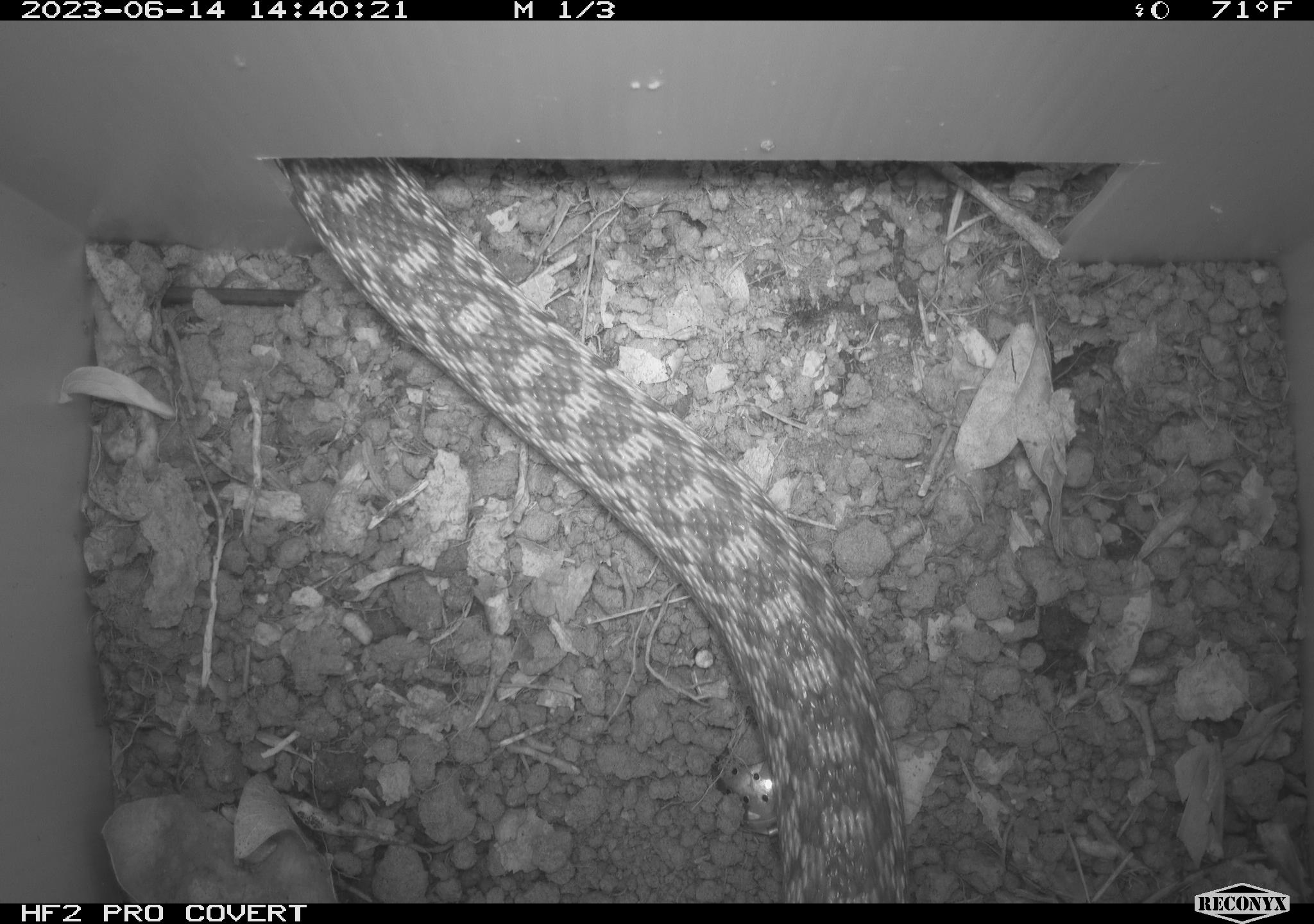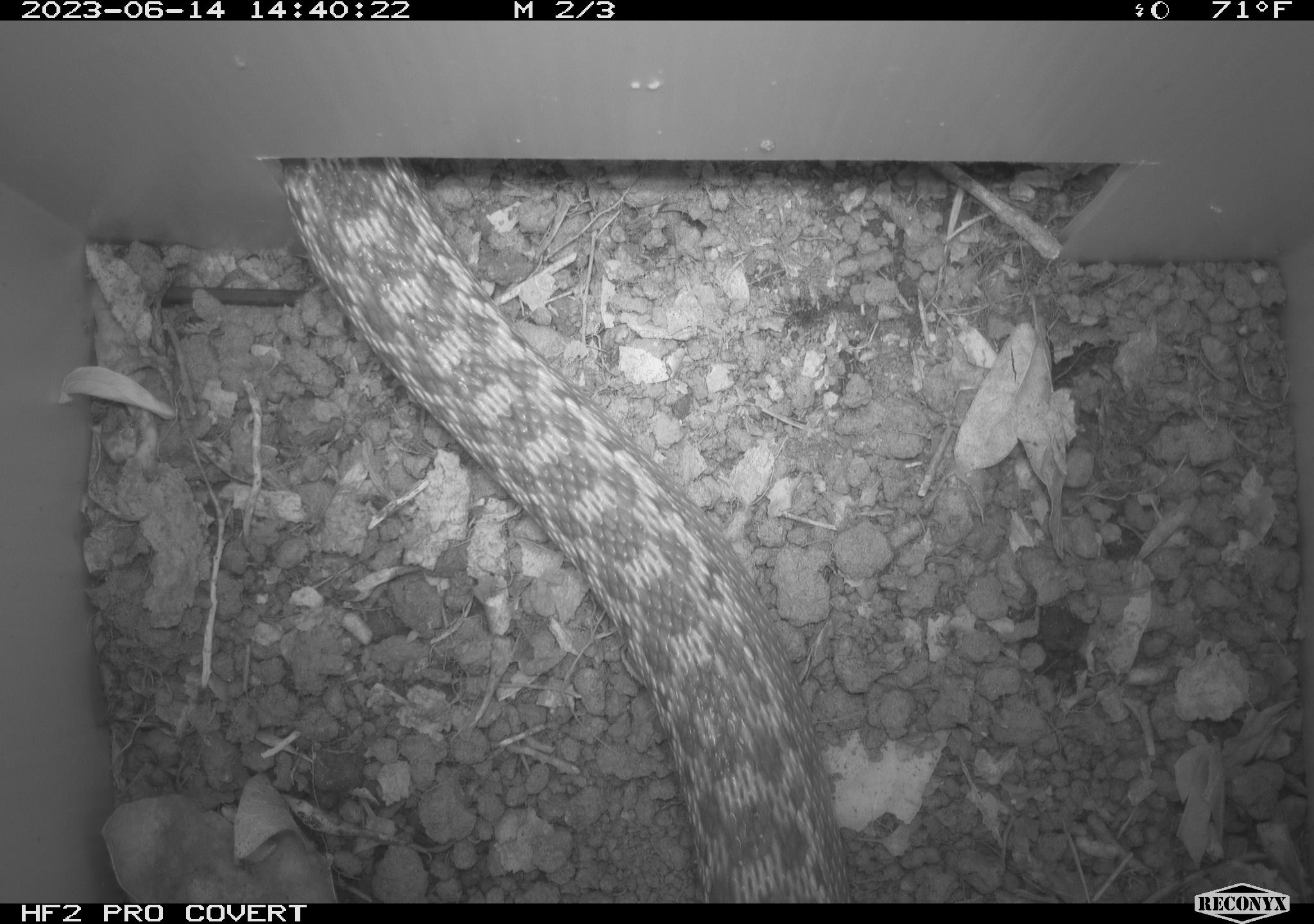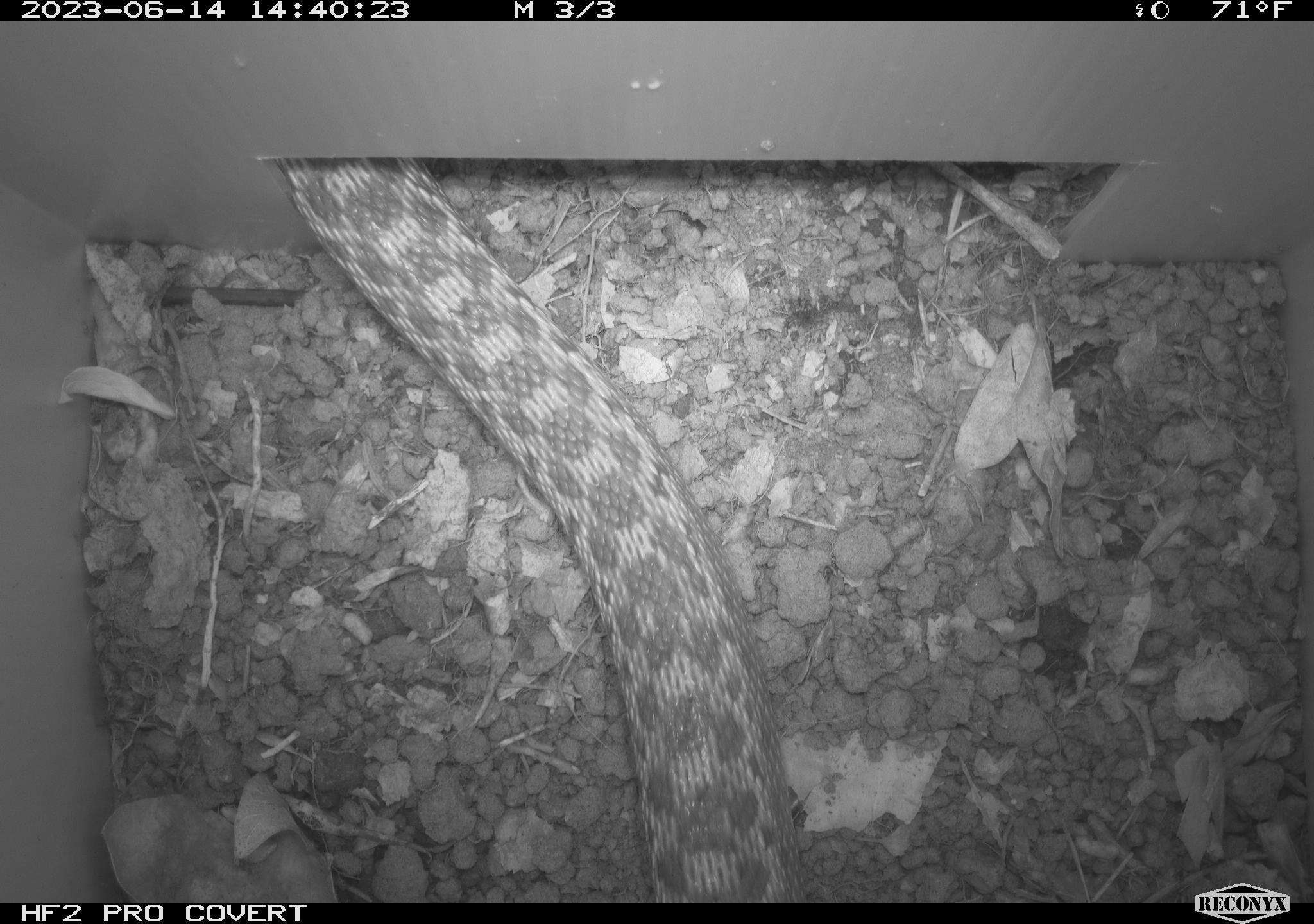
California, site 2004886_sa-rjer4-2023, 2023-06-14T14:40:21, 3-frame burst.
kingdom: Animalia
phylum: Chordata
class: Reptilia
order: Squamata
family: Colubridae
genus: Pituophis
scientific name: Pituophis catenifer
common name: gophersnake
Gophersnake (Pituophis catenifer).